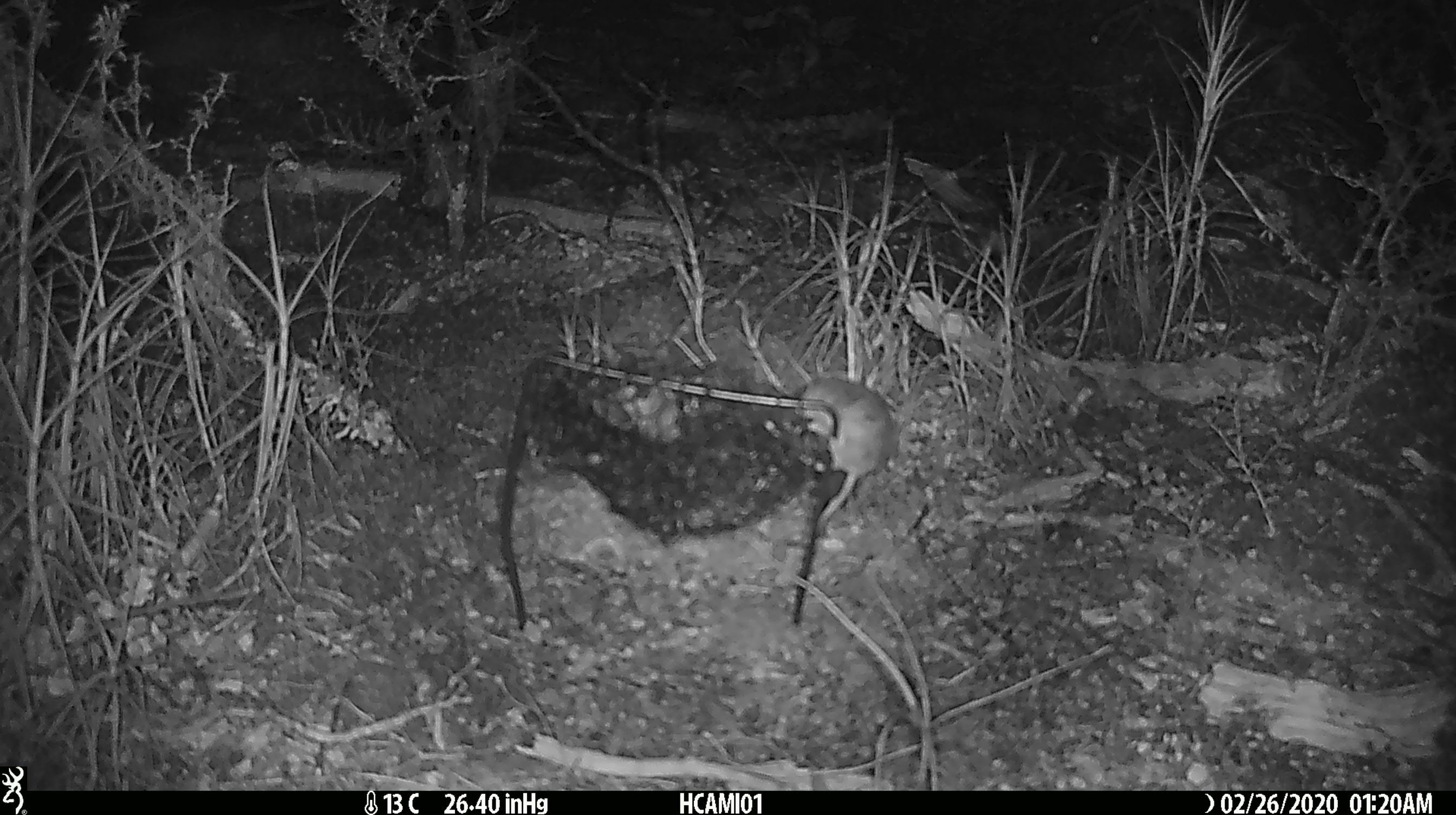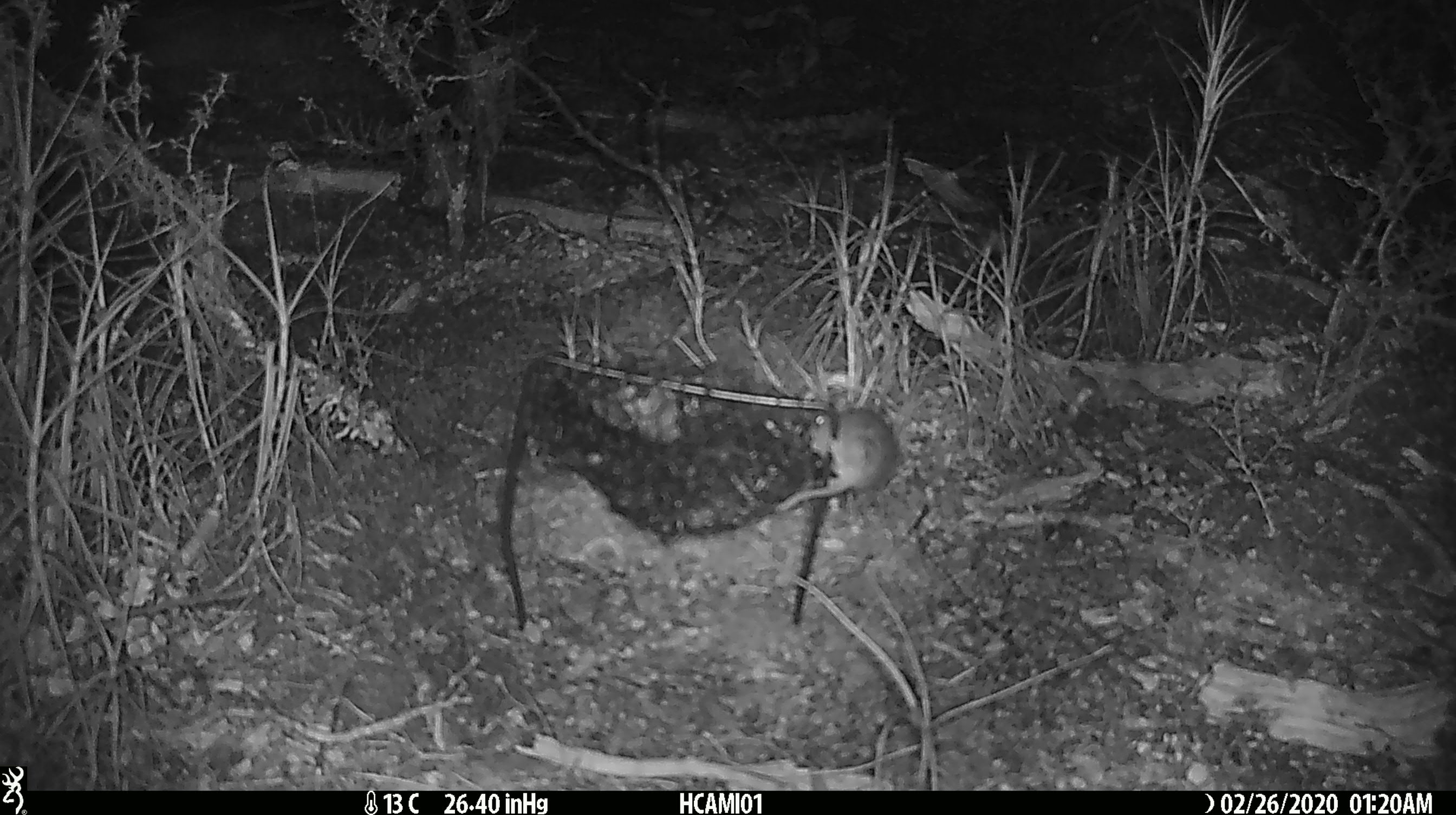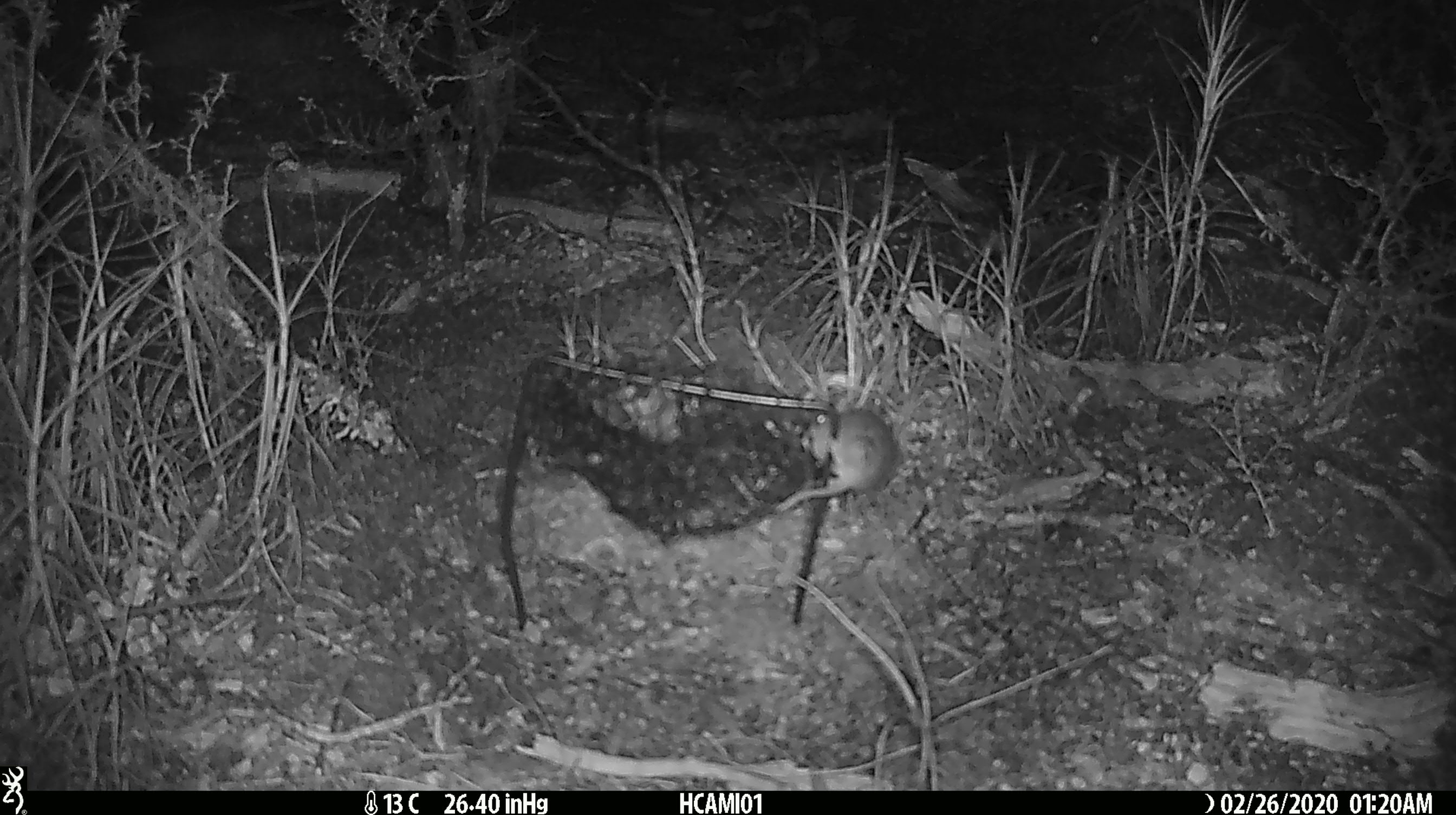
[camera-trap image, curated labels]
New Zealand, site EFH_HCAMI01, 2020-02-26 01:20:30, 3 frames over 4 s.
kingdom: Animalia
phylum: Chordata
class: Mammalia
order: Rodentia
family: Muridae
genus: Mus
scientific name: Mus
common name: mouse